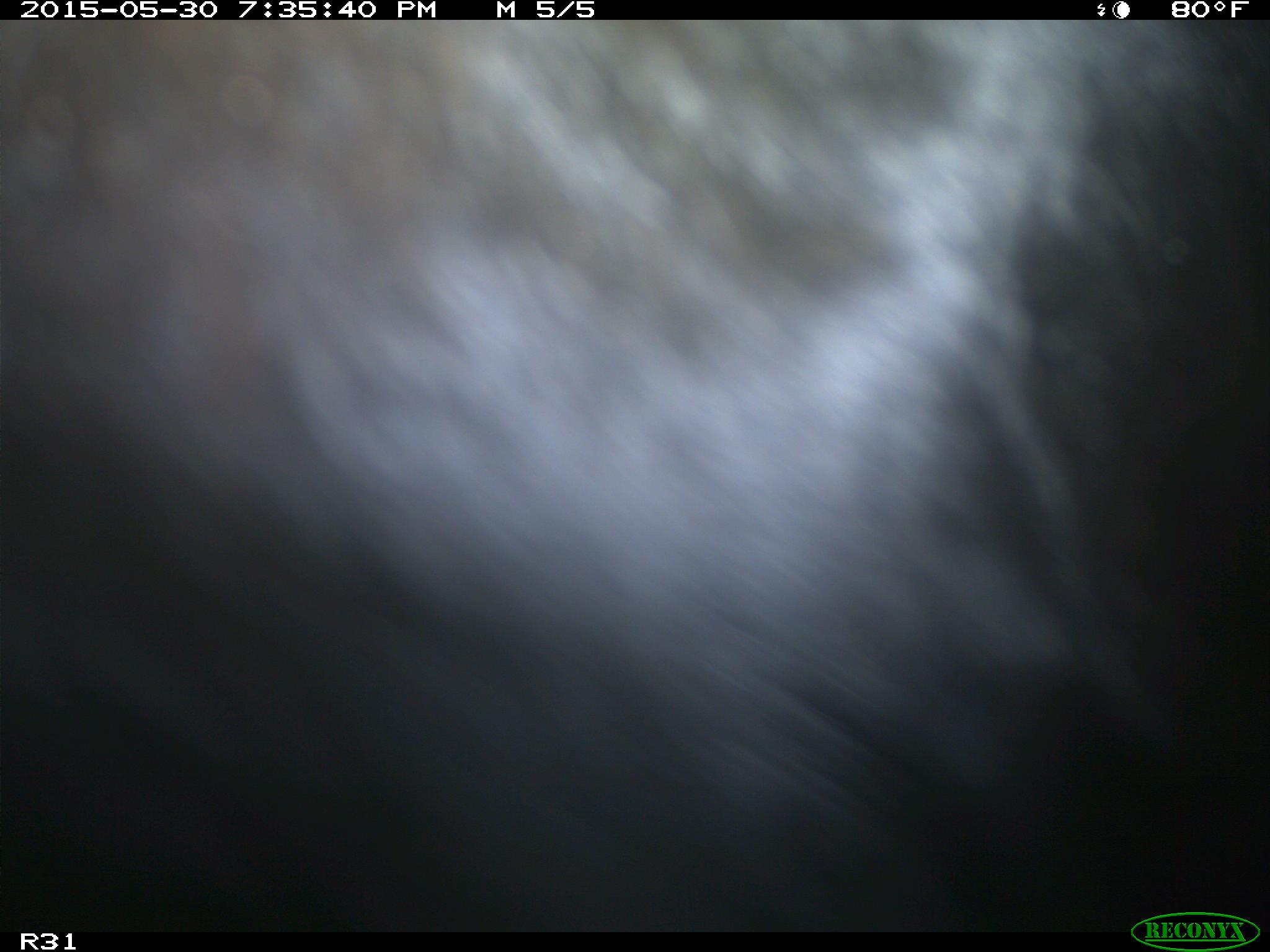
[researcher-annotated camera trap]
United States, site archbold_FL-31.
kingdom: Animalia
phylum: Chordata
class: Mammalia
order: Artiodactyla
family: Bovidae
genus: Bos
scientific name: Bos taurus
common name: domestic cow